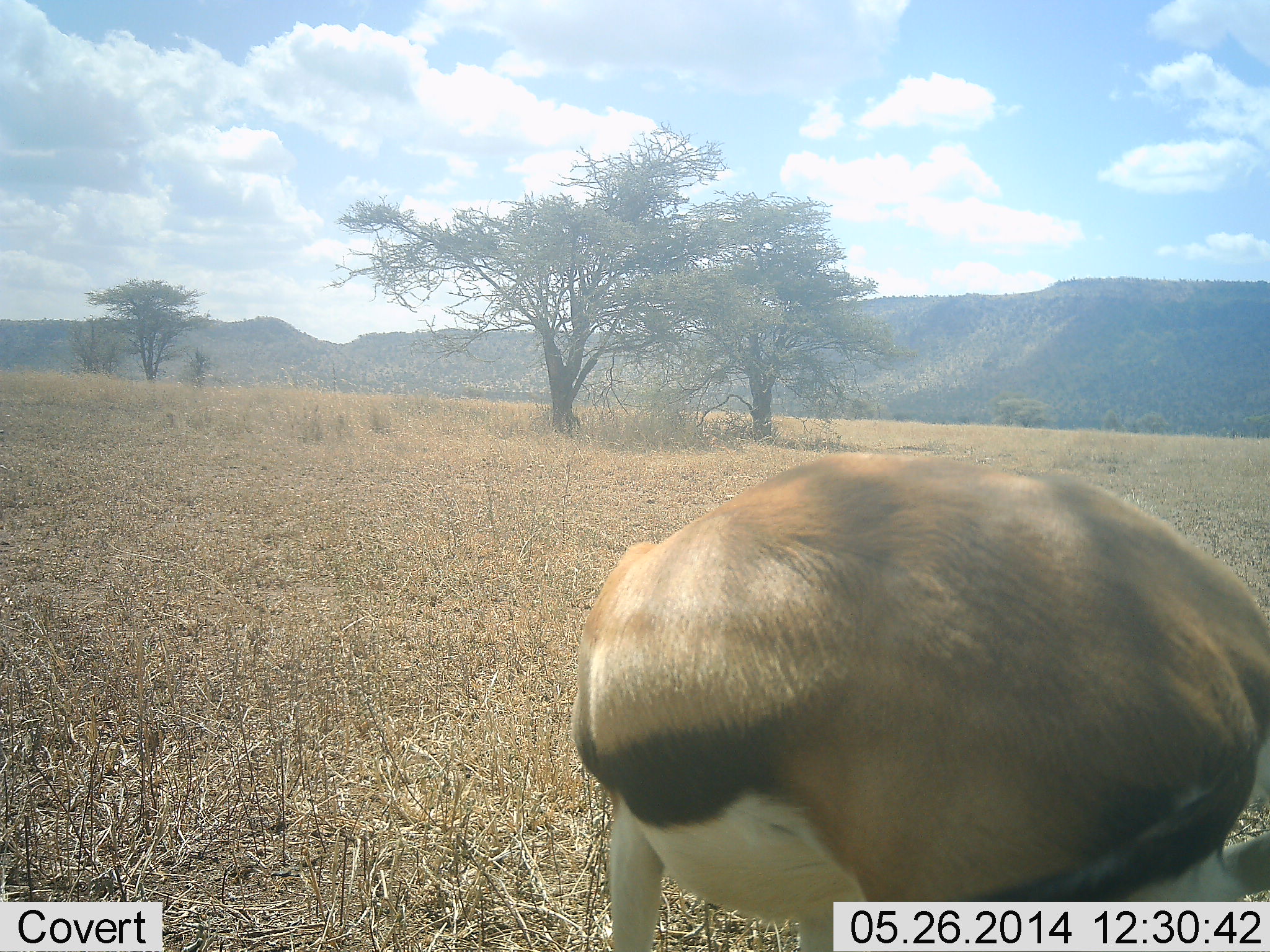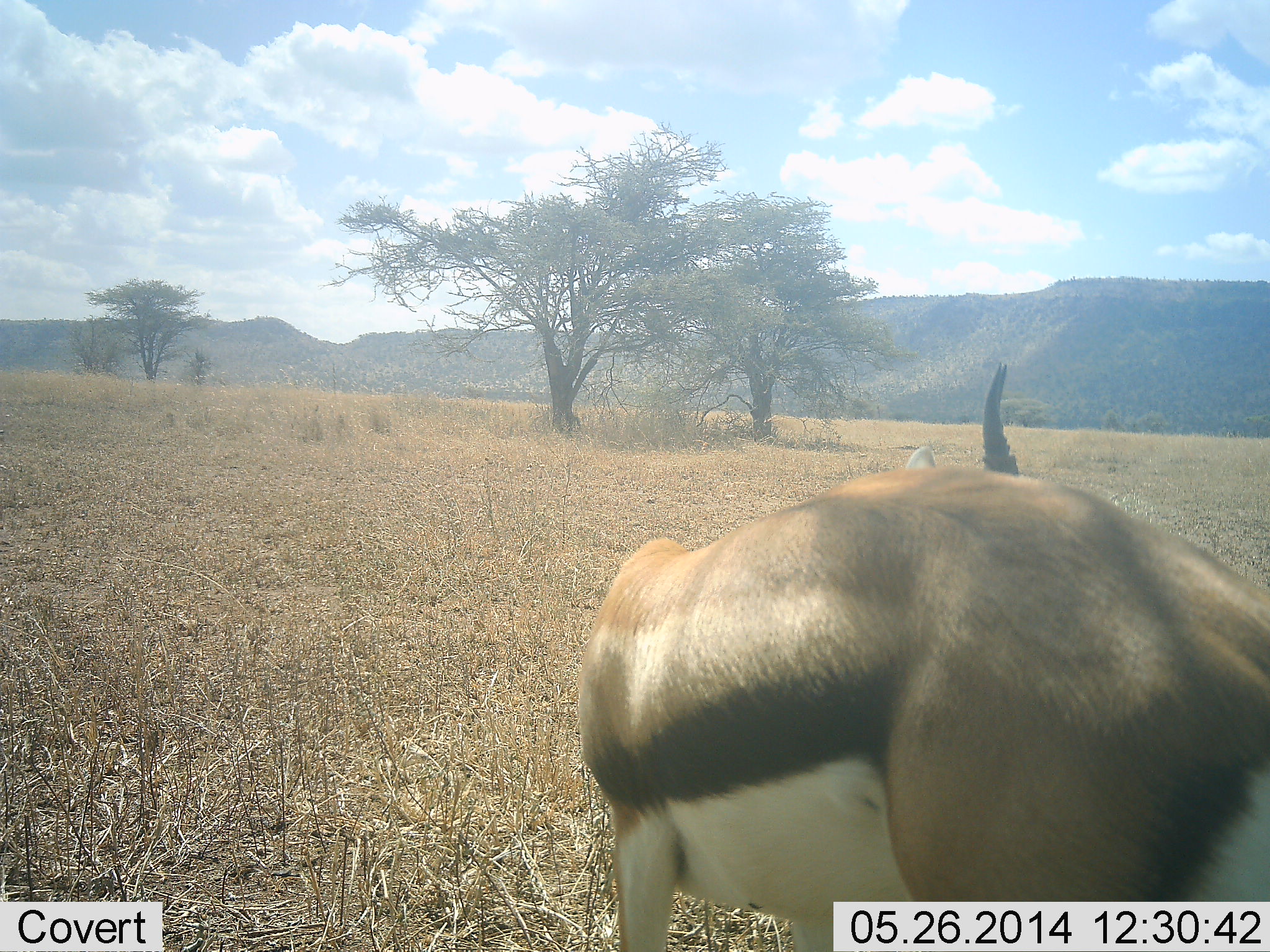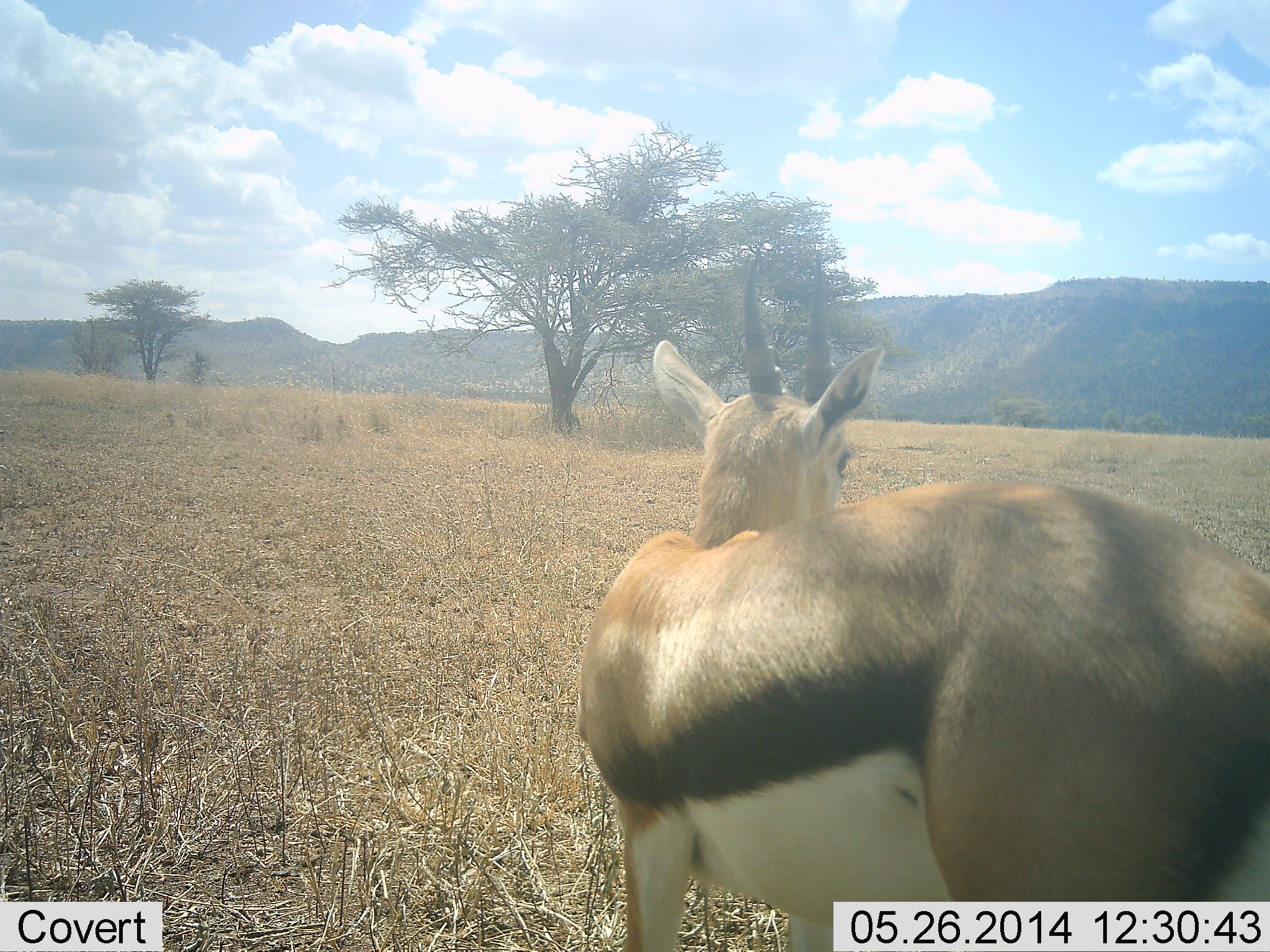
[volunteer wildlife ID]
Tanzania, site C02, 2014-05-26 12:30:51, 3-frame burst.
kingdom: Animalia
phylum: Chordata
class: Mammalia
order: Artiodactyla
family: Bovidae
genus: Eudorcas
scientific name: Eudorcas thomsonii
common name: thomson's gazelle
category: gazellethomsons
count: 1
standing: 90%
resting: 0%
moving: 10%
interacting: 0%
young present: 0%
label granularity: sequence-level